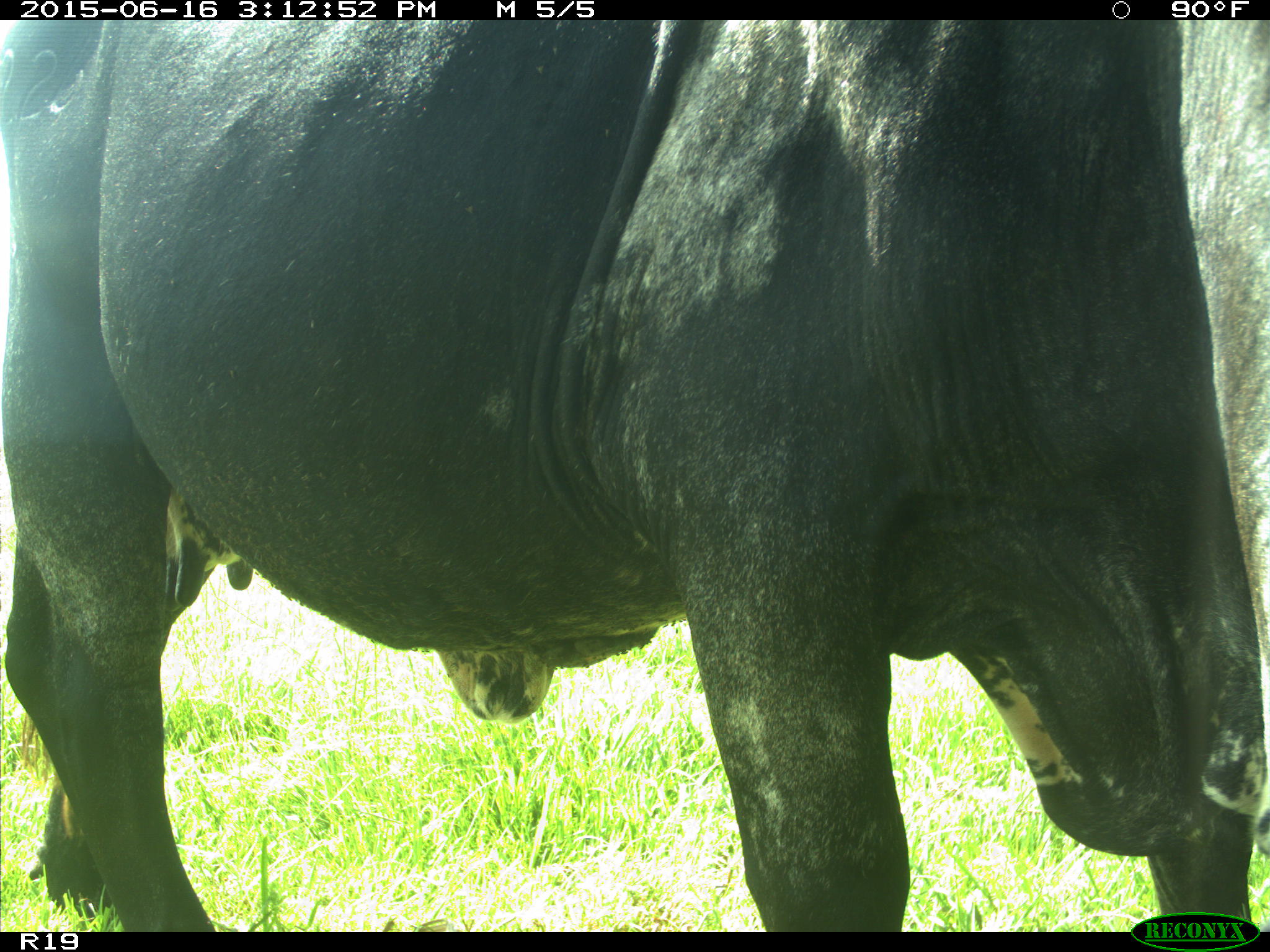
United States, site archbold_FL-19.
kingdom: Animalia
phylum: Chordata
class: Mammalia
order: Artiodactyla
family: Bovidae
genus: Bos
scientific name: Bos taurus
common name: domestic cow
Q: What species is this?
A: Bos taurus (domestic cow).